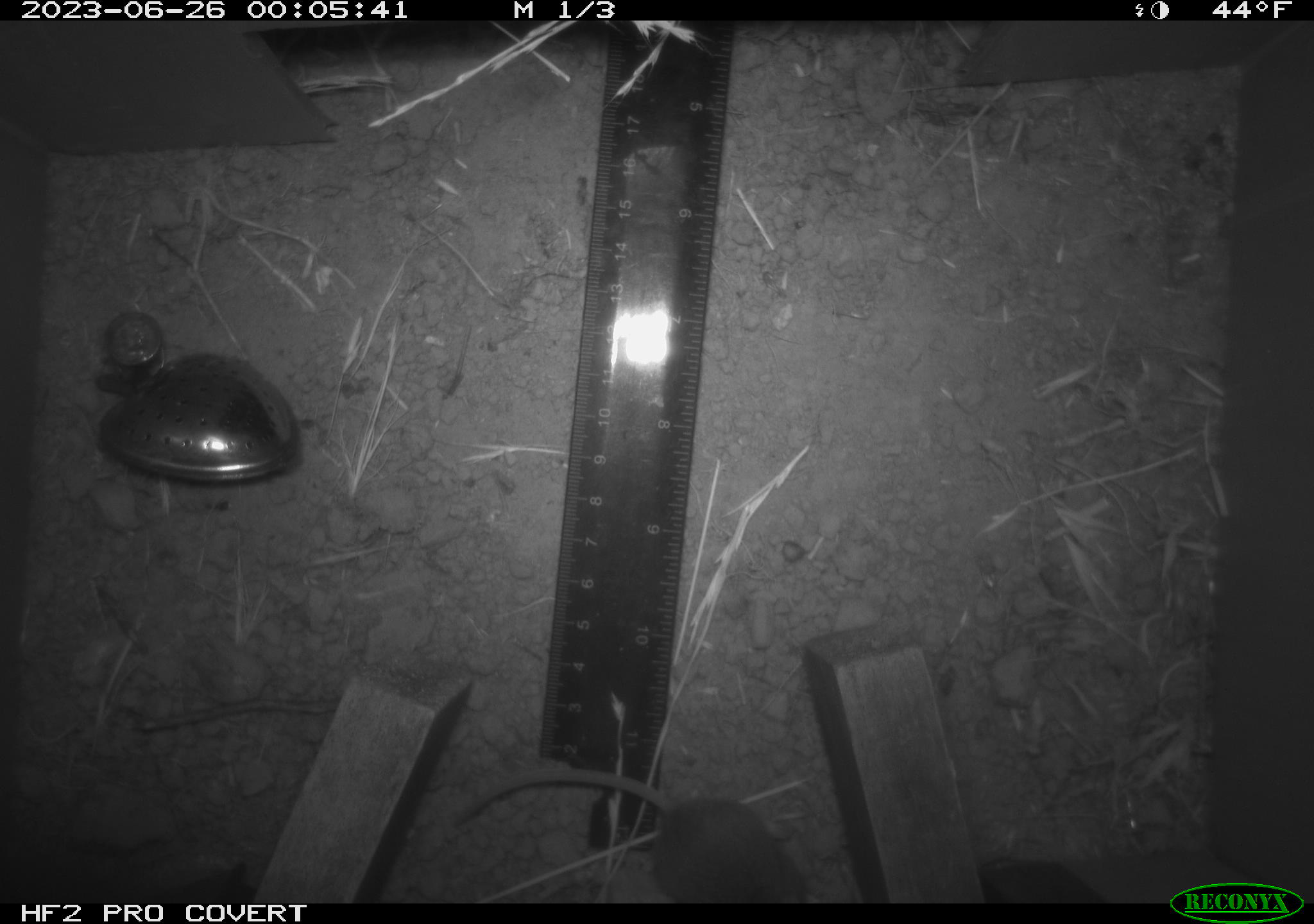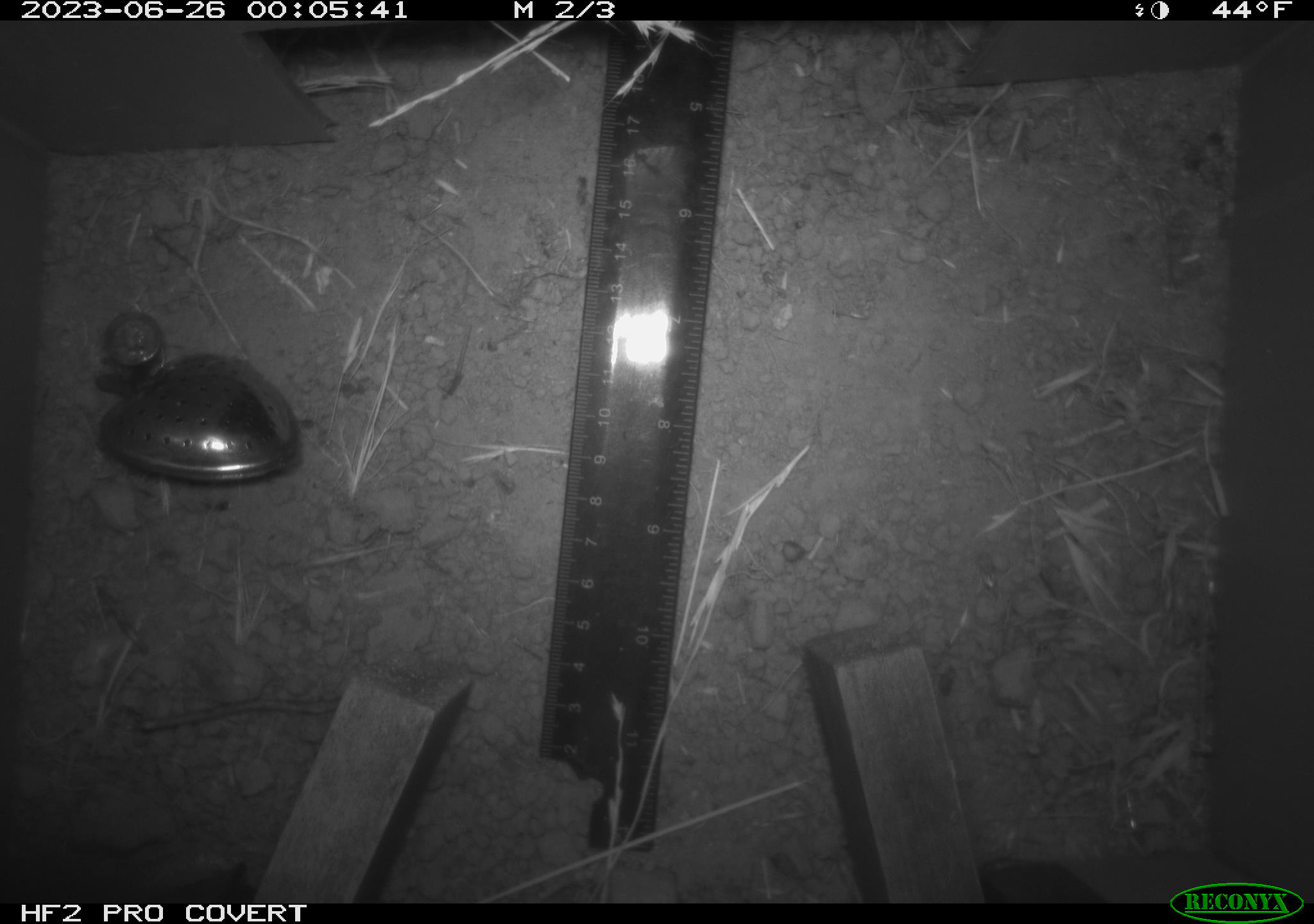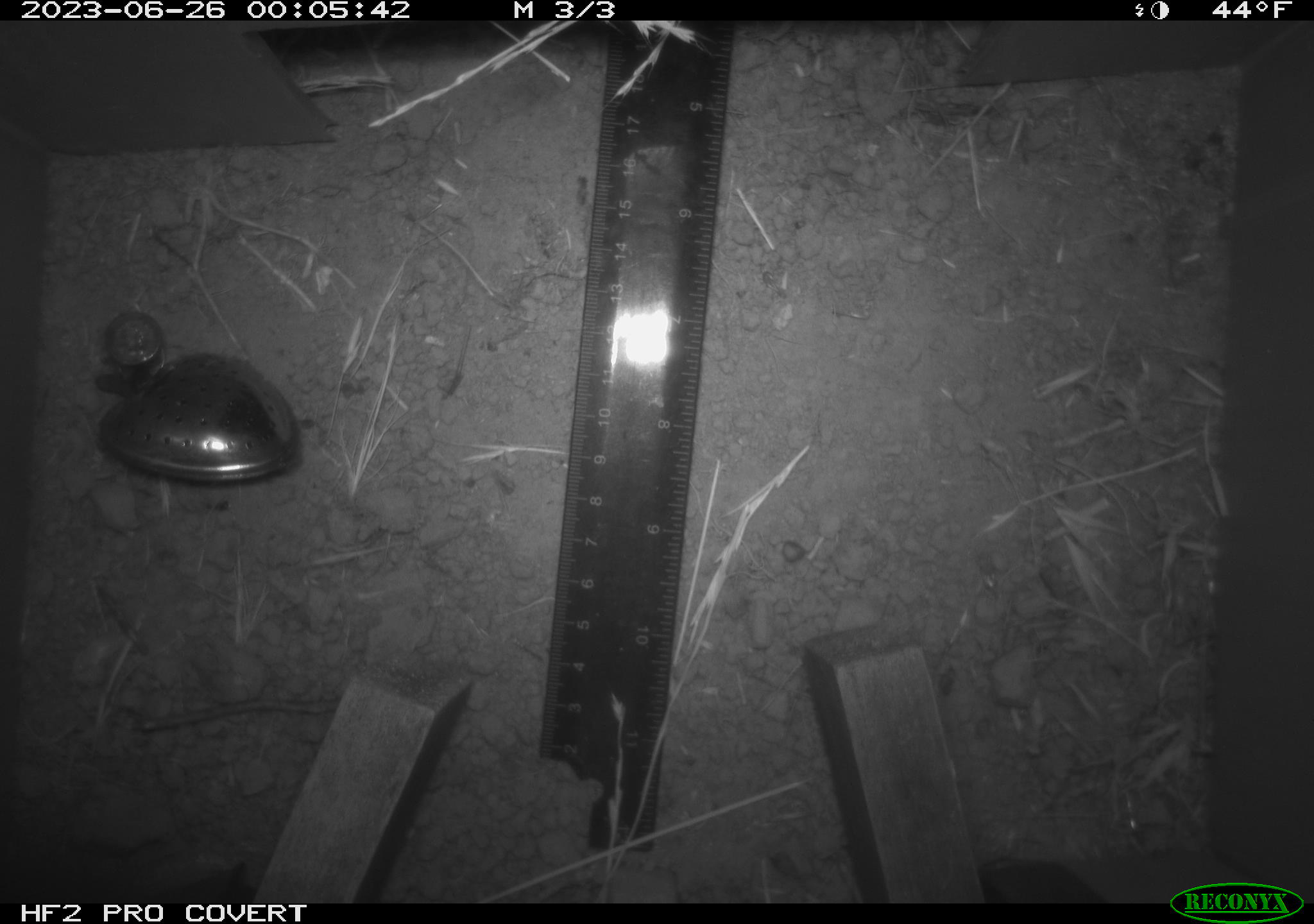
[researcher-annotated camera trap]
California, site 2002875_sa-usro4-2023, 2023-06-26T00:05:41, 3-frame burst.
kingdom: Animalia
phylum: Chordata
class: Mammalia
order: Rodentia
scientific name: Rodentia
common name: mouse species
Mouse species (Rodentia).